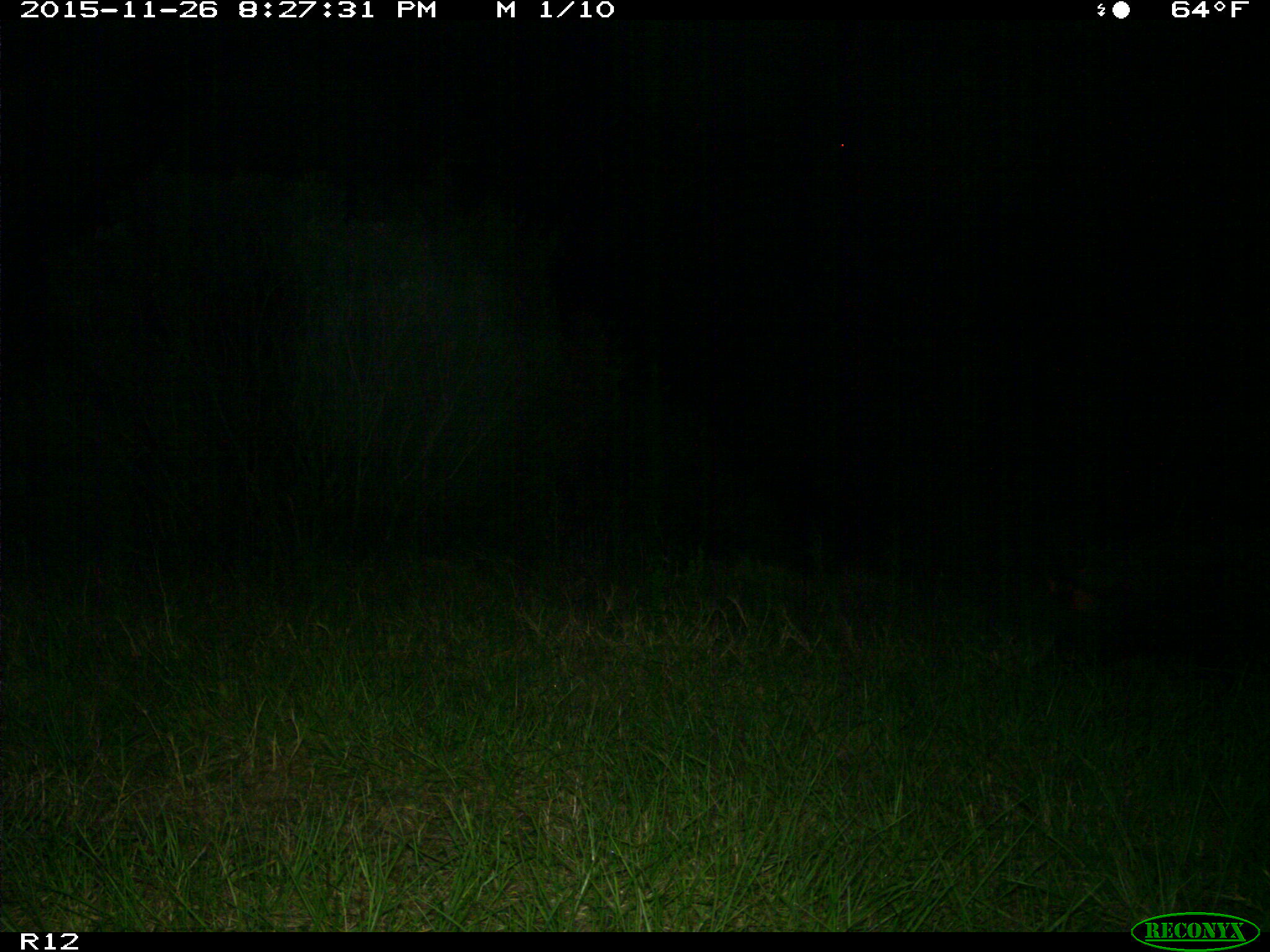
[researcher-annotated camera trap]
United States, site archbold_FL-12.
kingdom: Animalia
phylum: Chordata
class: Mammalia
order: Artiodactyla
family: Suidae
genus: Sus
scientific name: Sus scrofa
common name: wild boar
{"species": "Sus scrofa (wild boar)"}